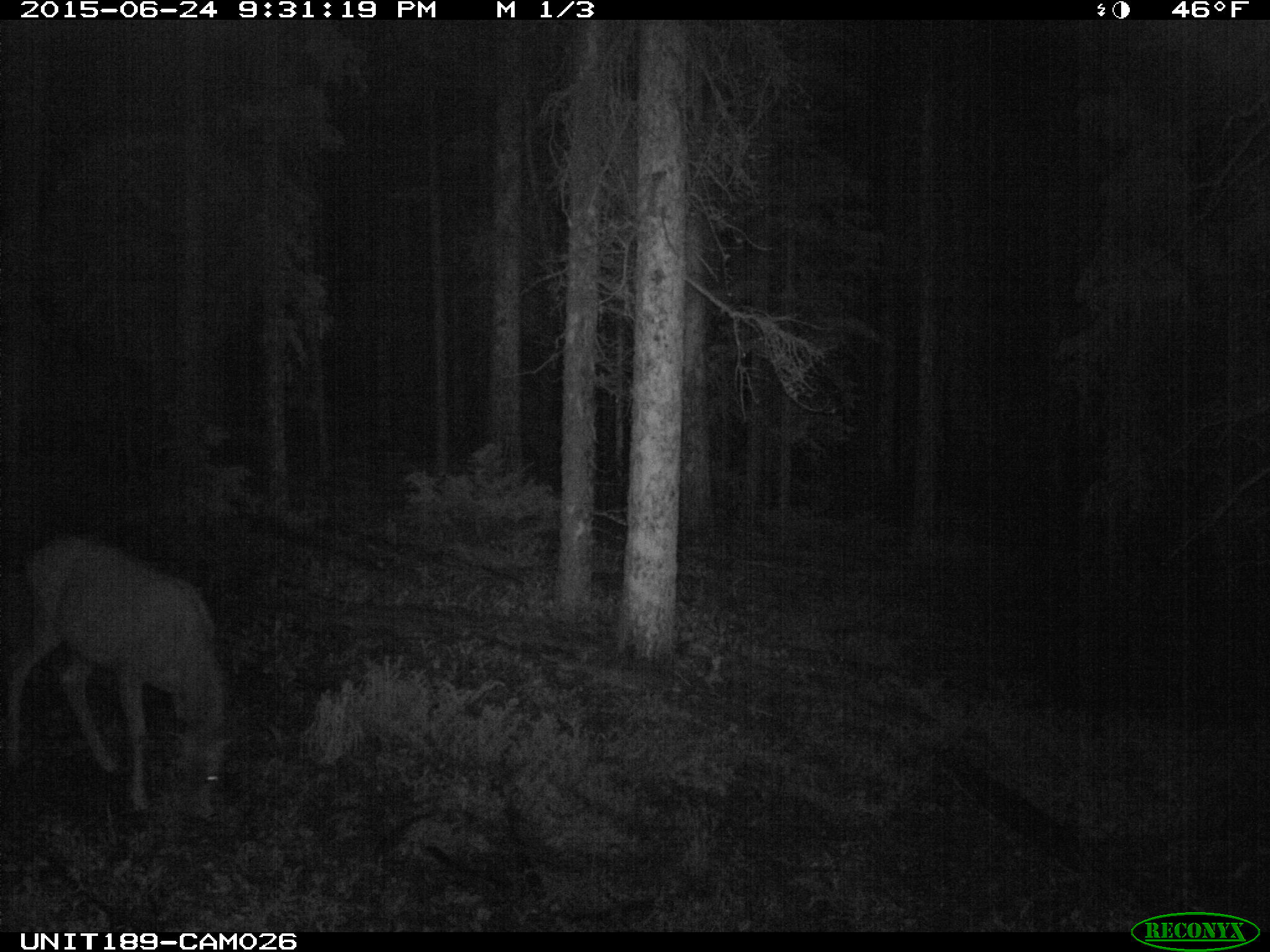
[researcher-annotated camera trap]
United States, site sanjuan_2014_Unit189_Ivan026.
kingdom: Animalia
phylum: Chordata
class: Mammalia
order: Artiodactyla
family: Cervidae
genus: Odocoileus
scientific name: Odocoileus hemionus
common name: mule deer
Odocoileus hemionus (mule deer).